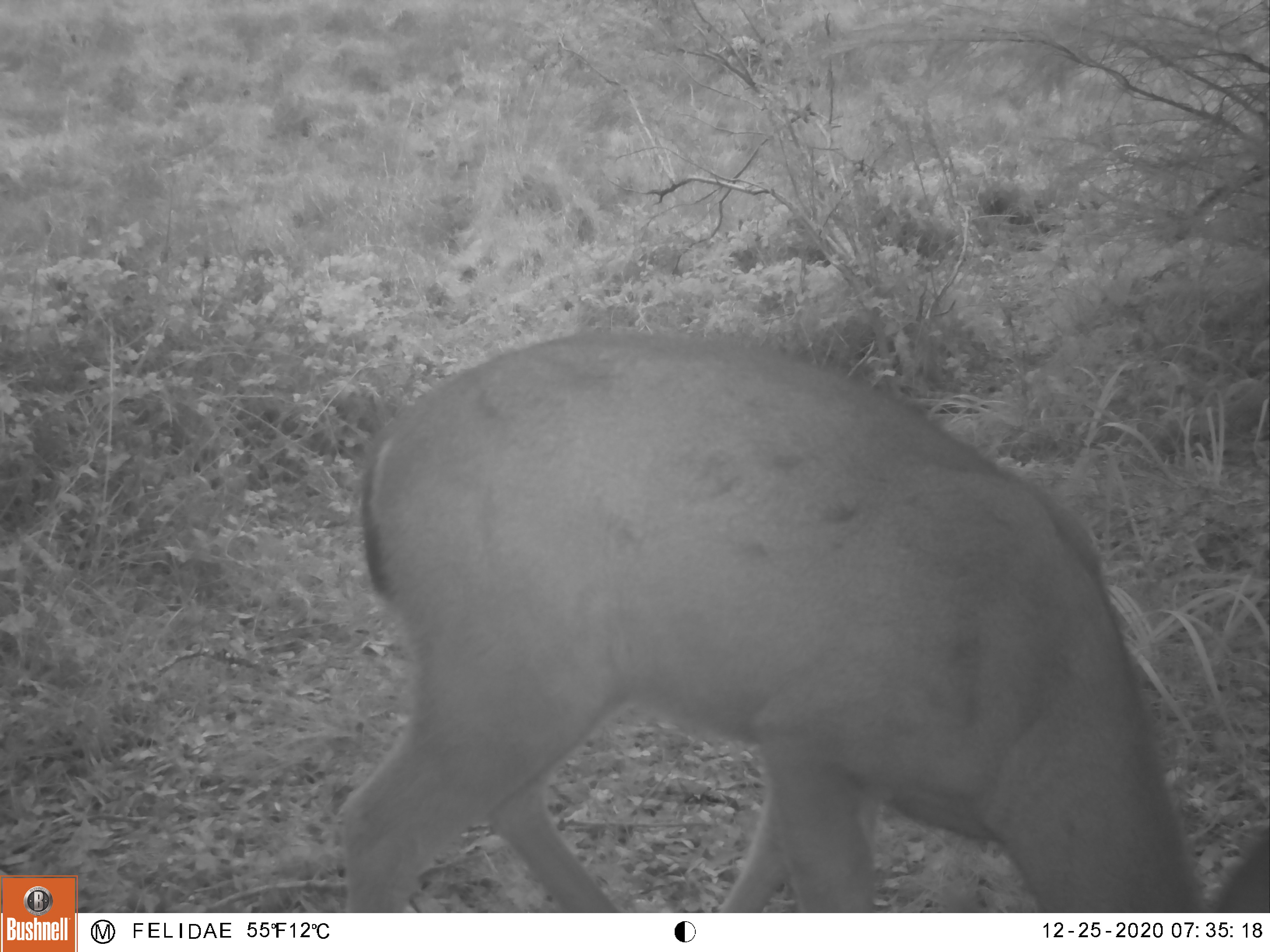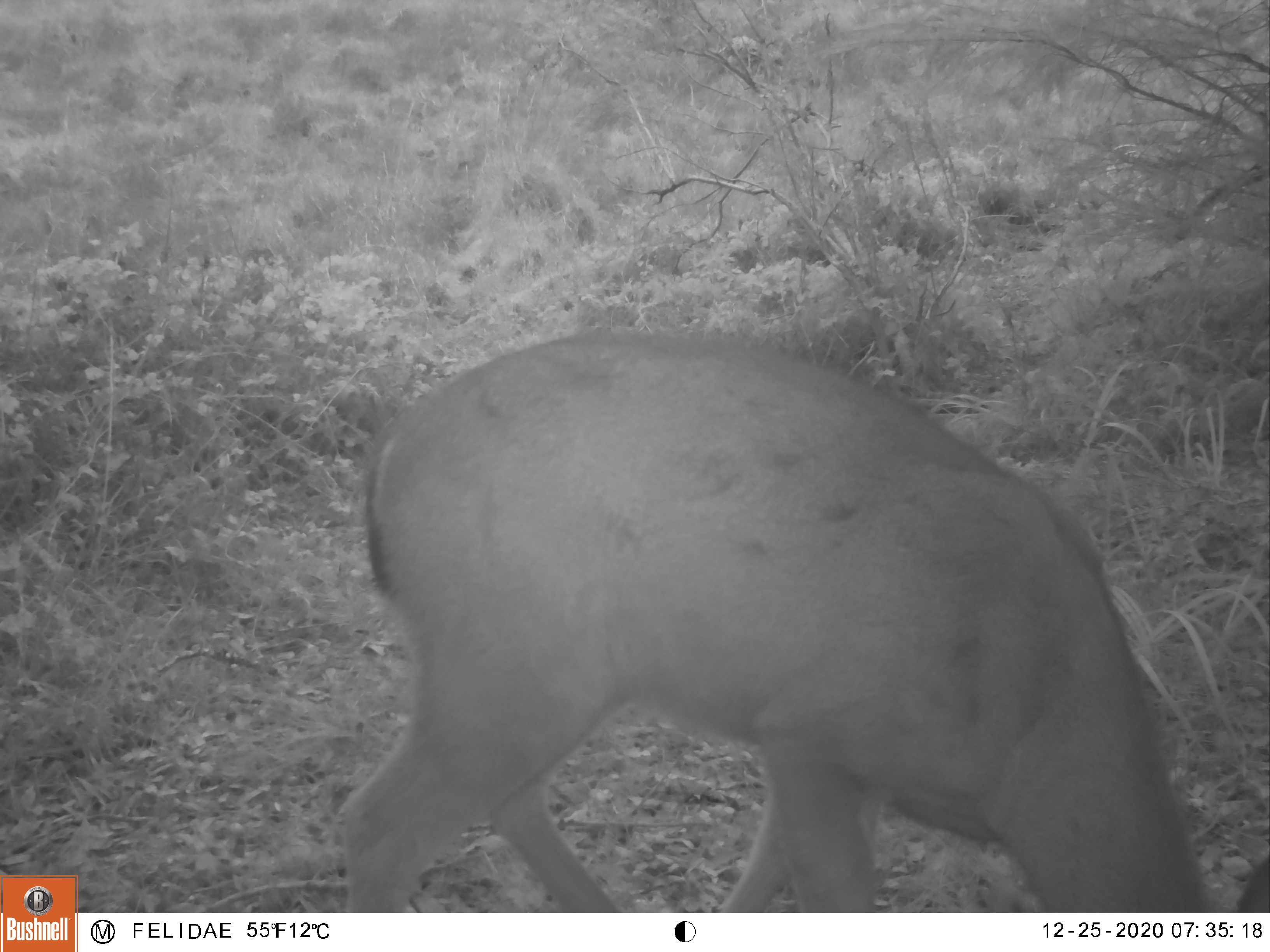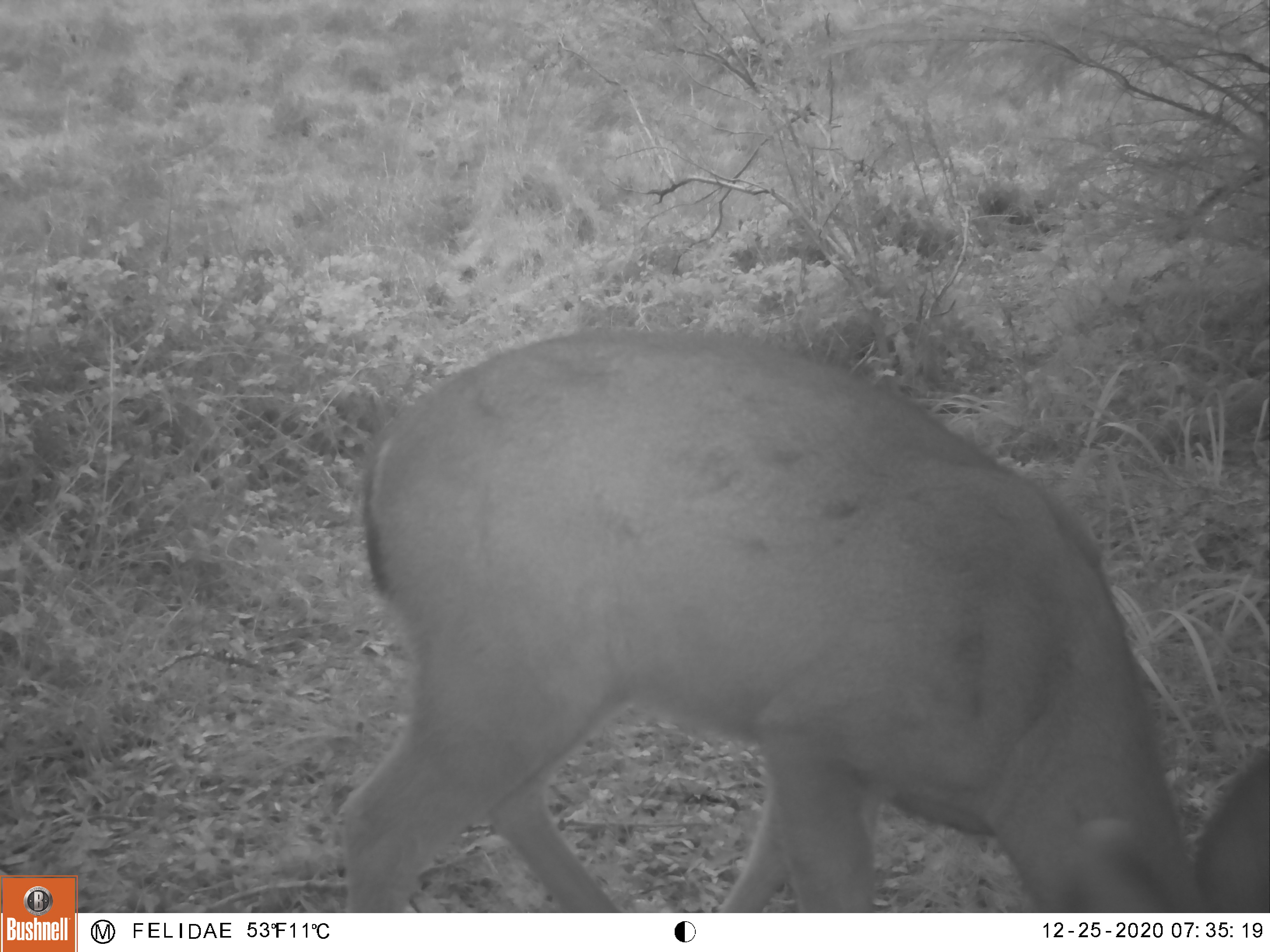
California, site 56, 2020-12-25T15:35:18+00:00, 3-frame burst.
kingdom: Animalia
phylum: Chordata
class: Mammalia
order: Artiodactyla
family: Cervidae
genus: Odocoileus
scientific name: Odocoileus hemionus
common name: mule deer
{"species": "mule deer (Odocoileus hemionus)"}